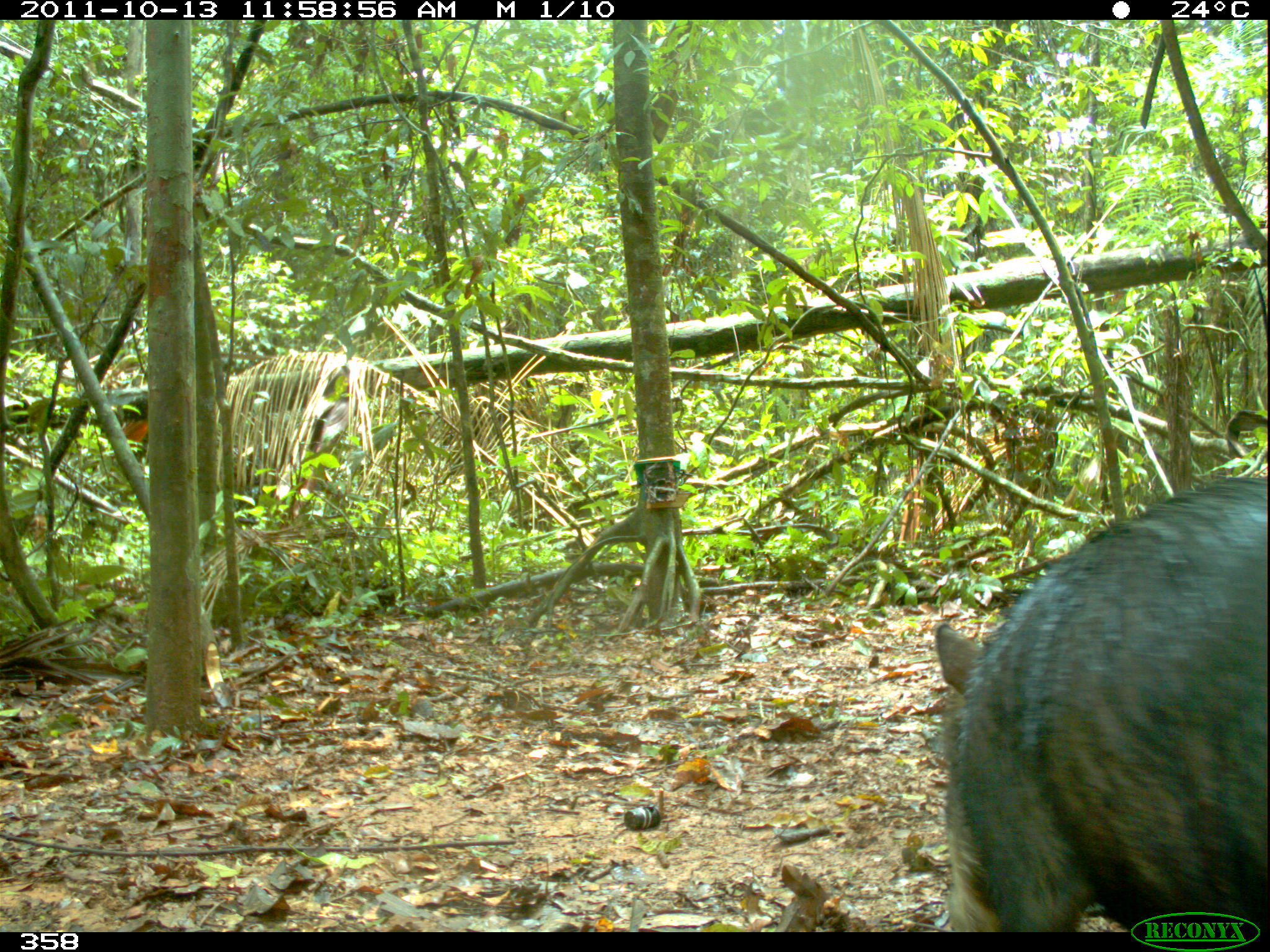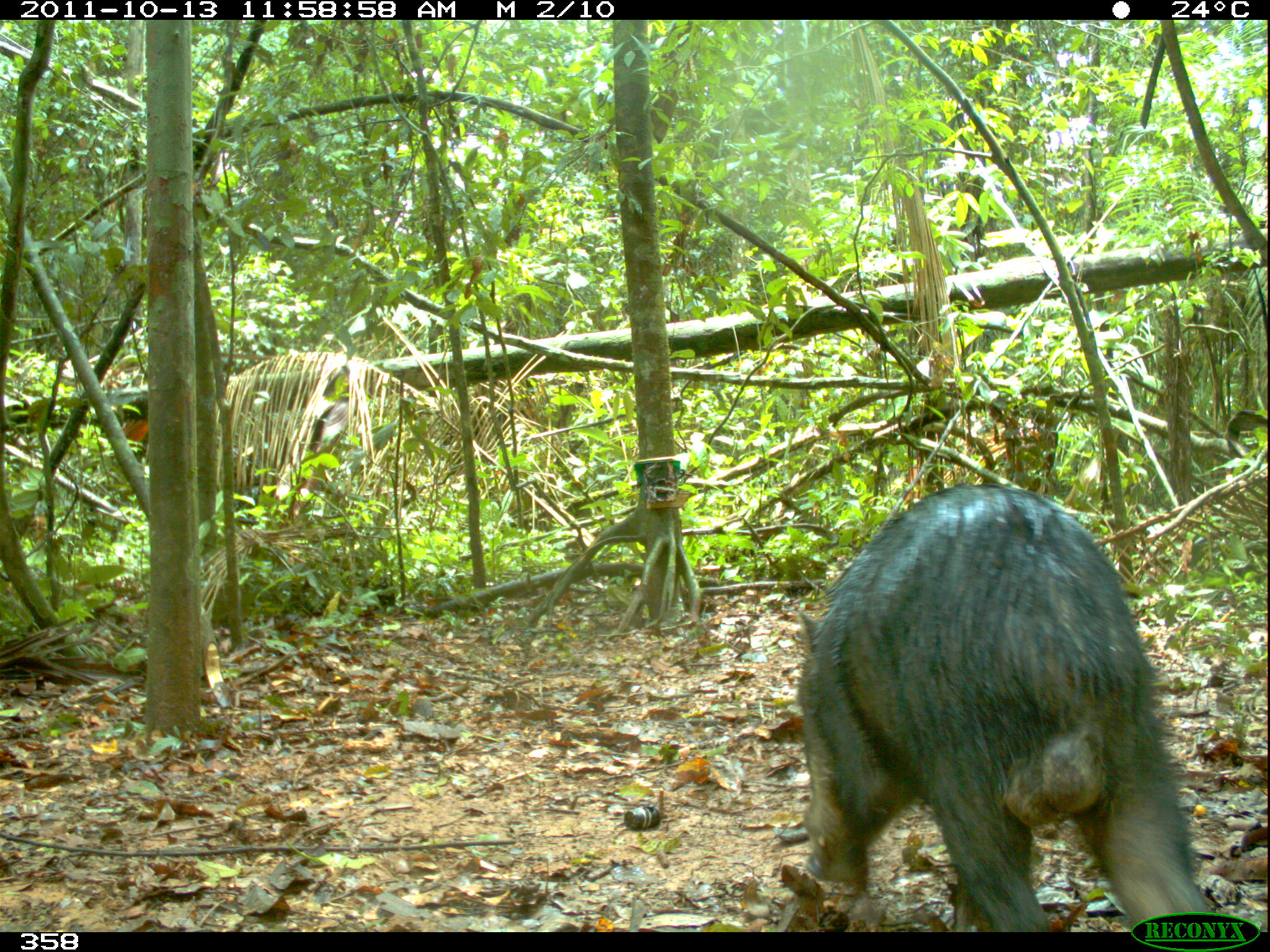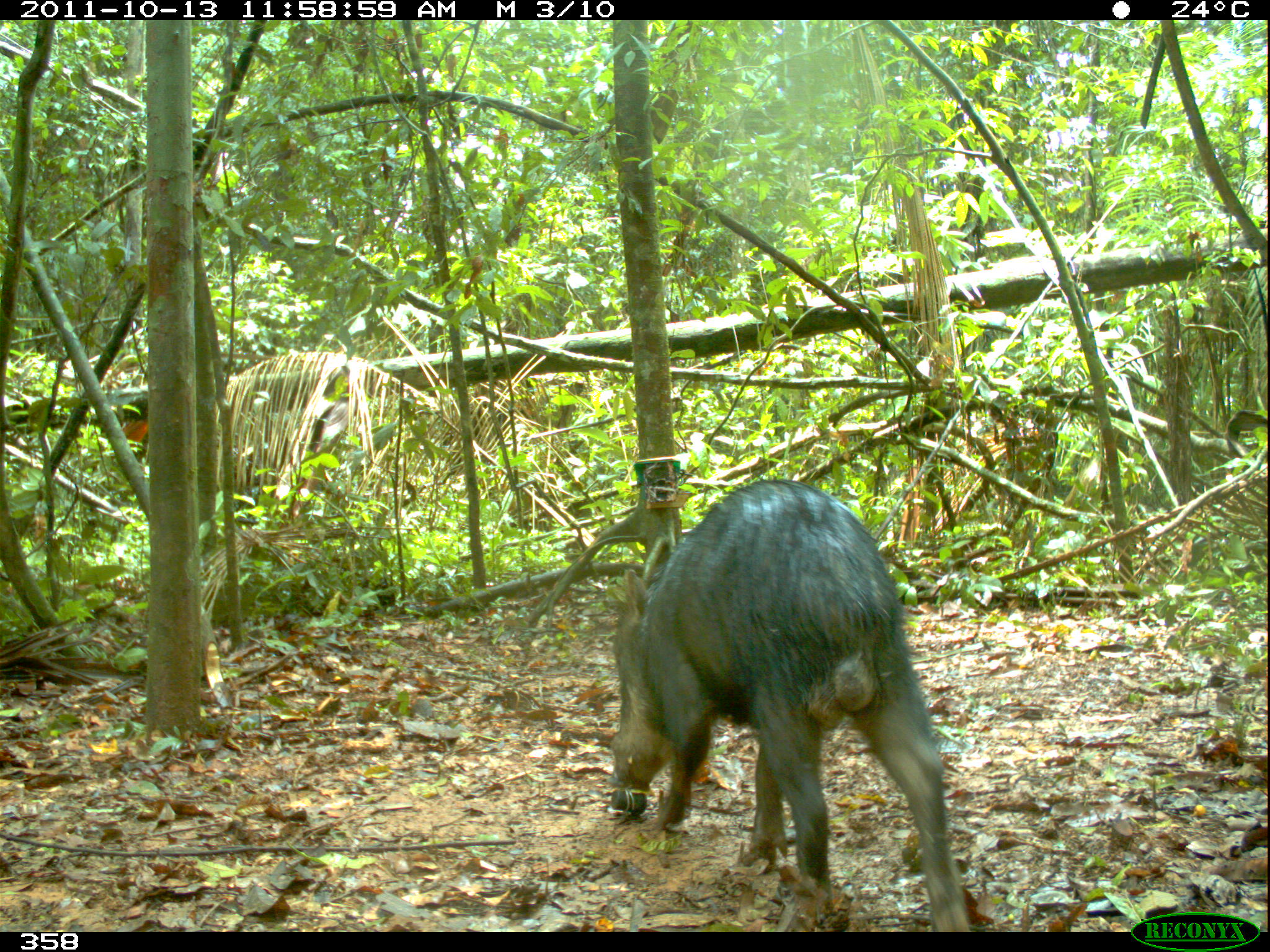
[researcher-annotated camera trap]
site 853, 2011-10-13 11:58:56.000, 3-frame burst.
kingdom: Animalia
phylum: Chordata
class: Mammalia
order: Artiodactyla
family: Tayassuidae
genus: Tayassu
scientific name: Tayassu pecari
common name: white-lipped peccary